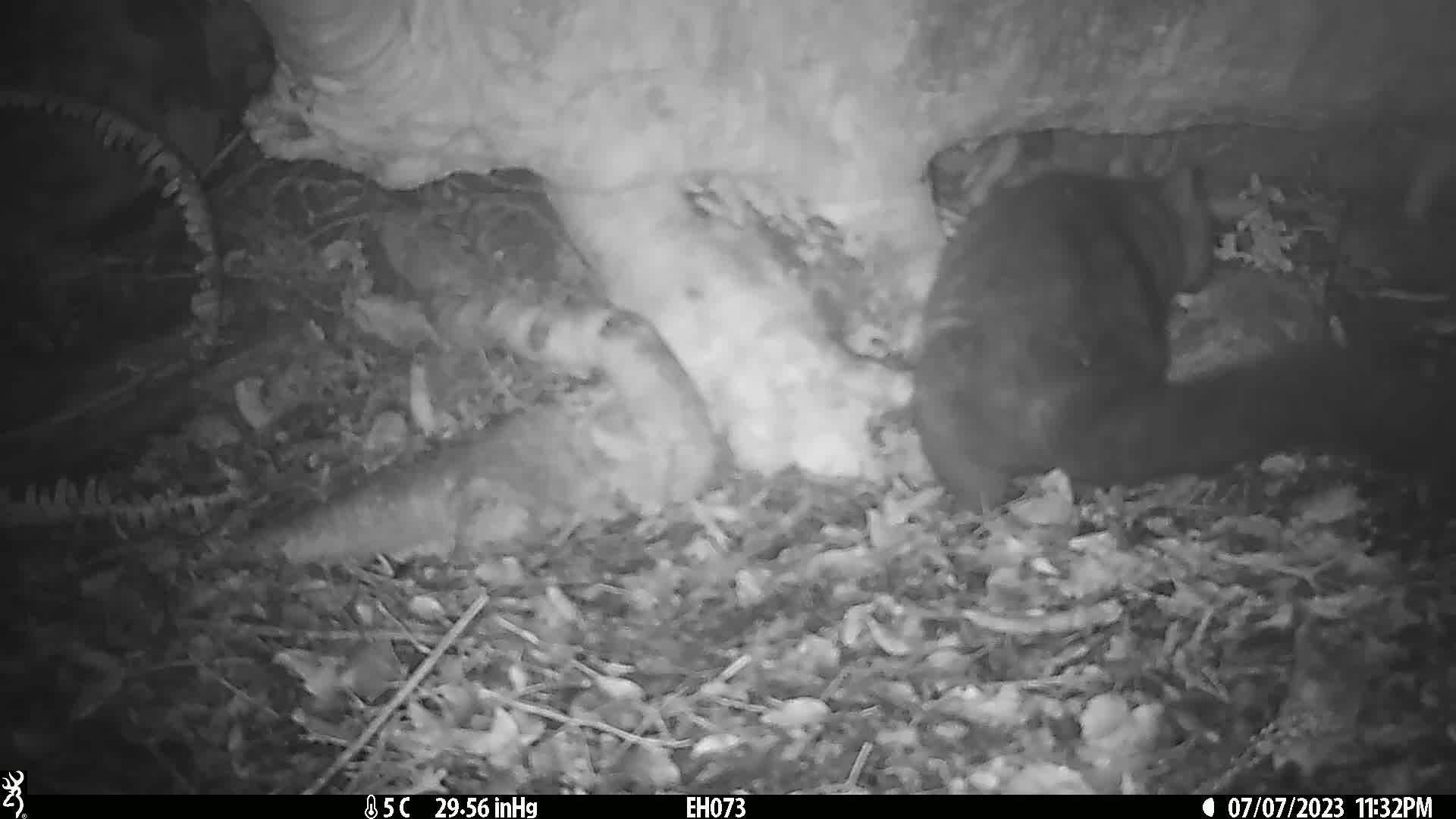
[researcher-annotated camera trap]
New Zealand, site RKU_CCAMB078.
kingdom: Animalia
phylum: Chordata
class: Mammalia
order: Diprotodontia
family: Phalangeridae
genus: Trichosurus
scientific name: Trichosurus vulpecula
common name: common brushtail possum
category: possum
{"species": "possum (common brushtail possum) (Trichosurus vulpecula)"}